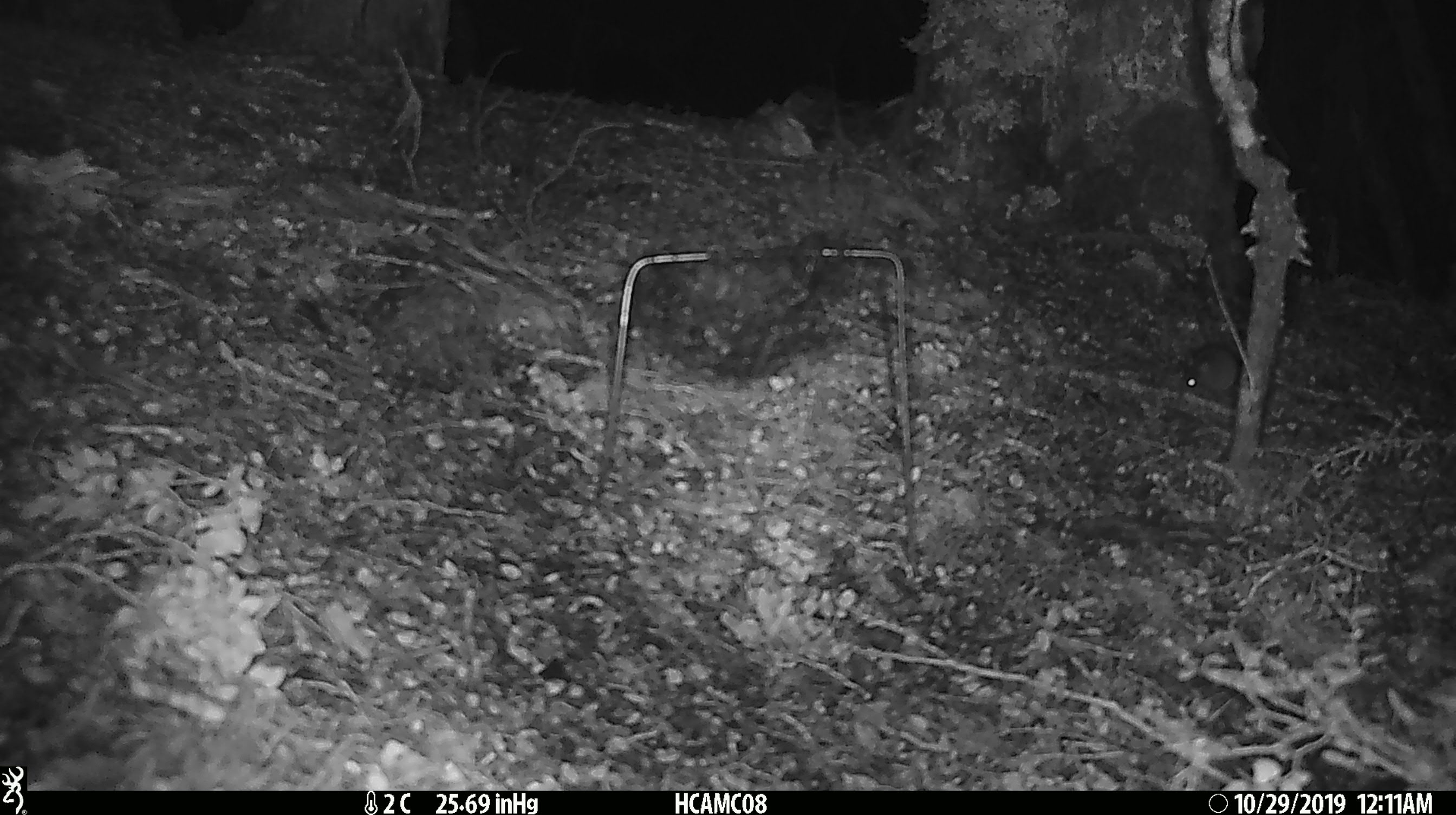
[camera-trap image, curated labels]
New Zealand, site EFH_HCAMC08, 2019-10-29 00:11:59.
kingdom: Animalia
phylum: Chordata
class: Mammalia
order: Rodentia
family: Muridae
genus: Mus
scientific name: Mus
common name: mouse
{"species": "mouse (Mus)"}